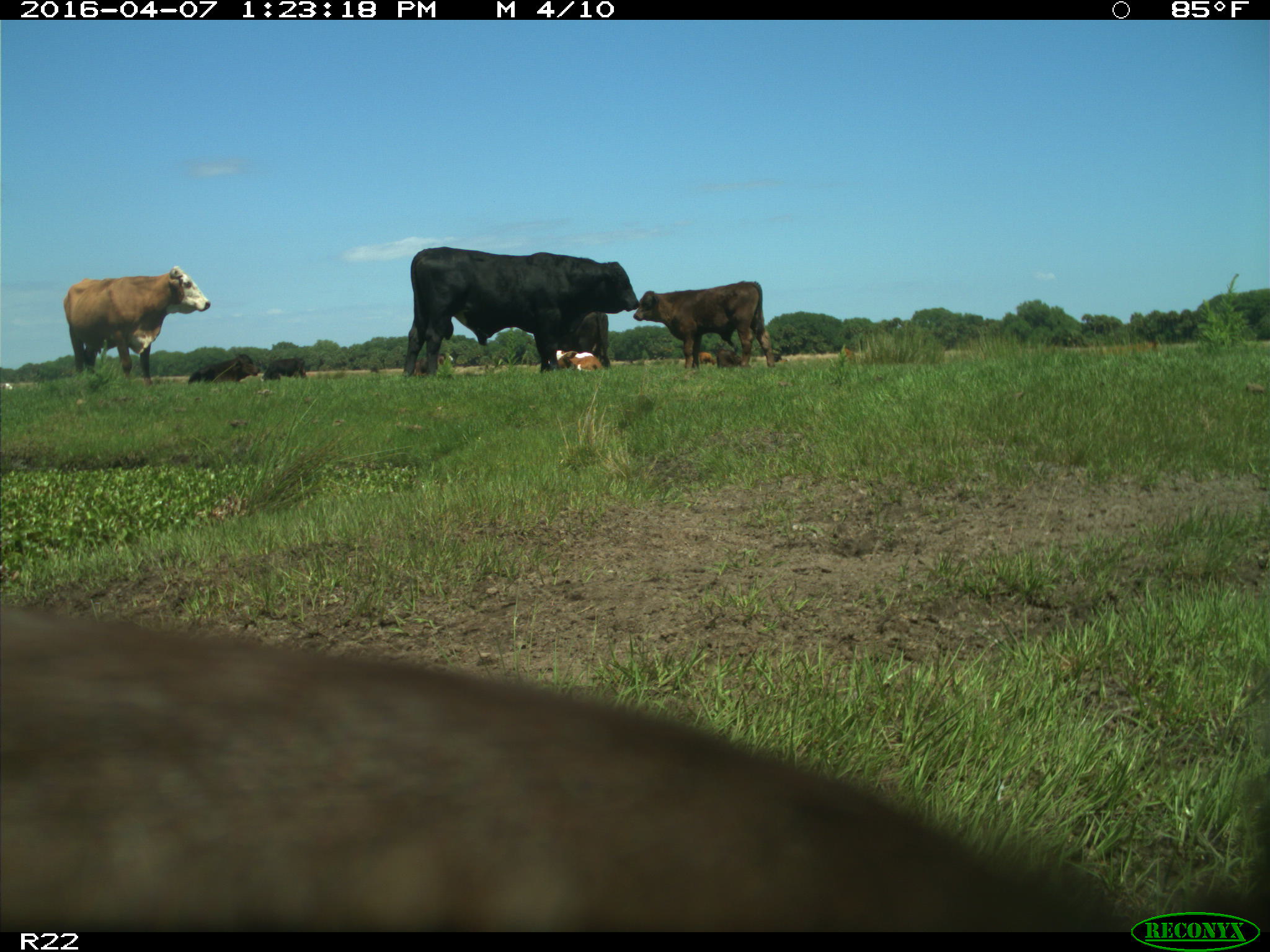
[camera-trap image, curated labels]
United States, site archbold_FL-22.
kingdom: Animalia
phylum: Chordata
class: Mammalia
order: Artiodactyla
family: Bovidae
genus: Bos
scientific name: Bos taurus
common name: domestic cow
Bos taurus (domestic cow).